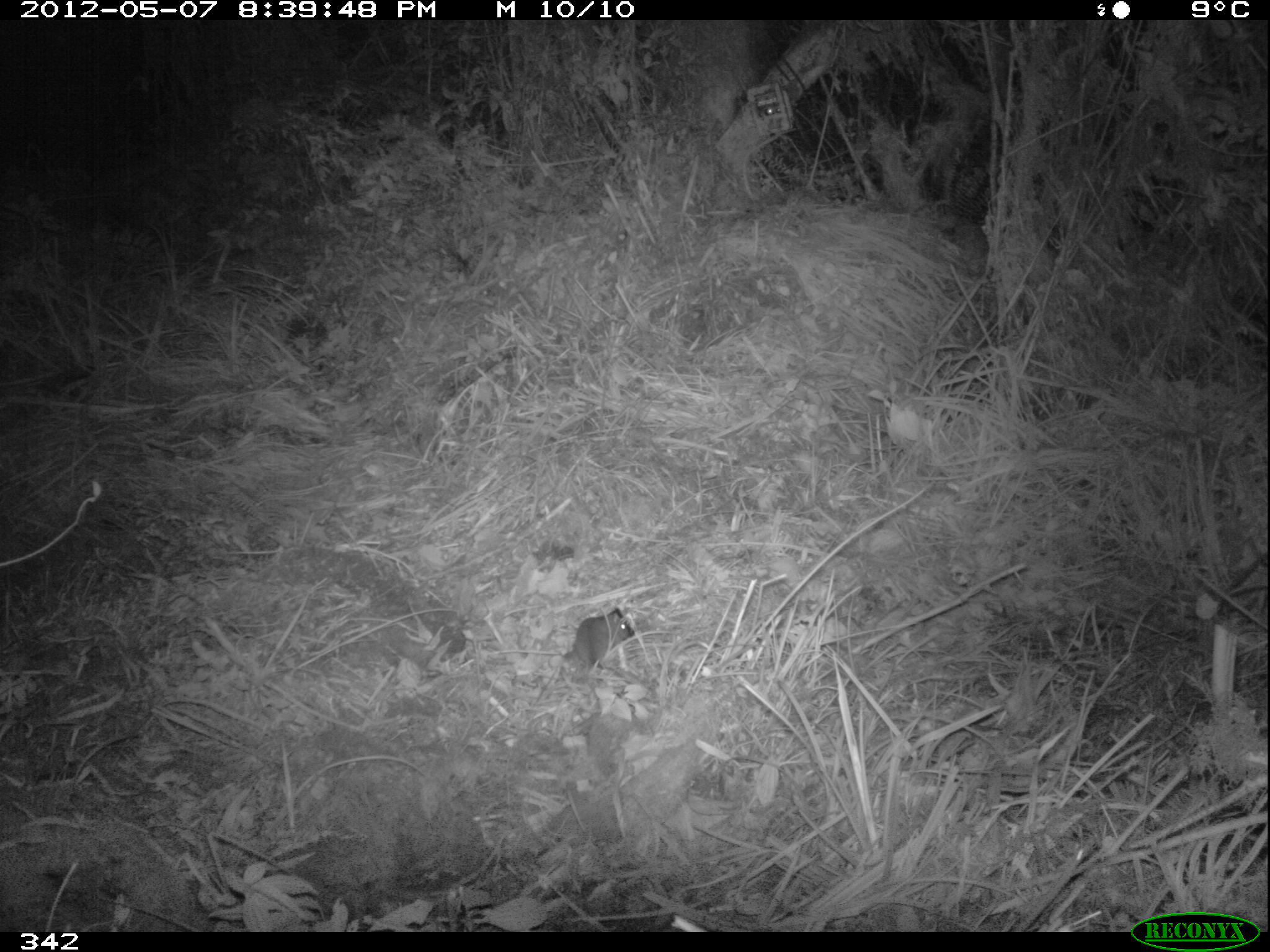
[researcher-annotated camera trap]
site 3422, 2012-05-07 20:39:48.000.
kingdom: Animalia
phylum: Chordata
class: Mammalia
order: Rodentia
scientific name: Rodentia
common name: rodents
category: unknown rodent